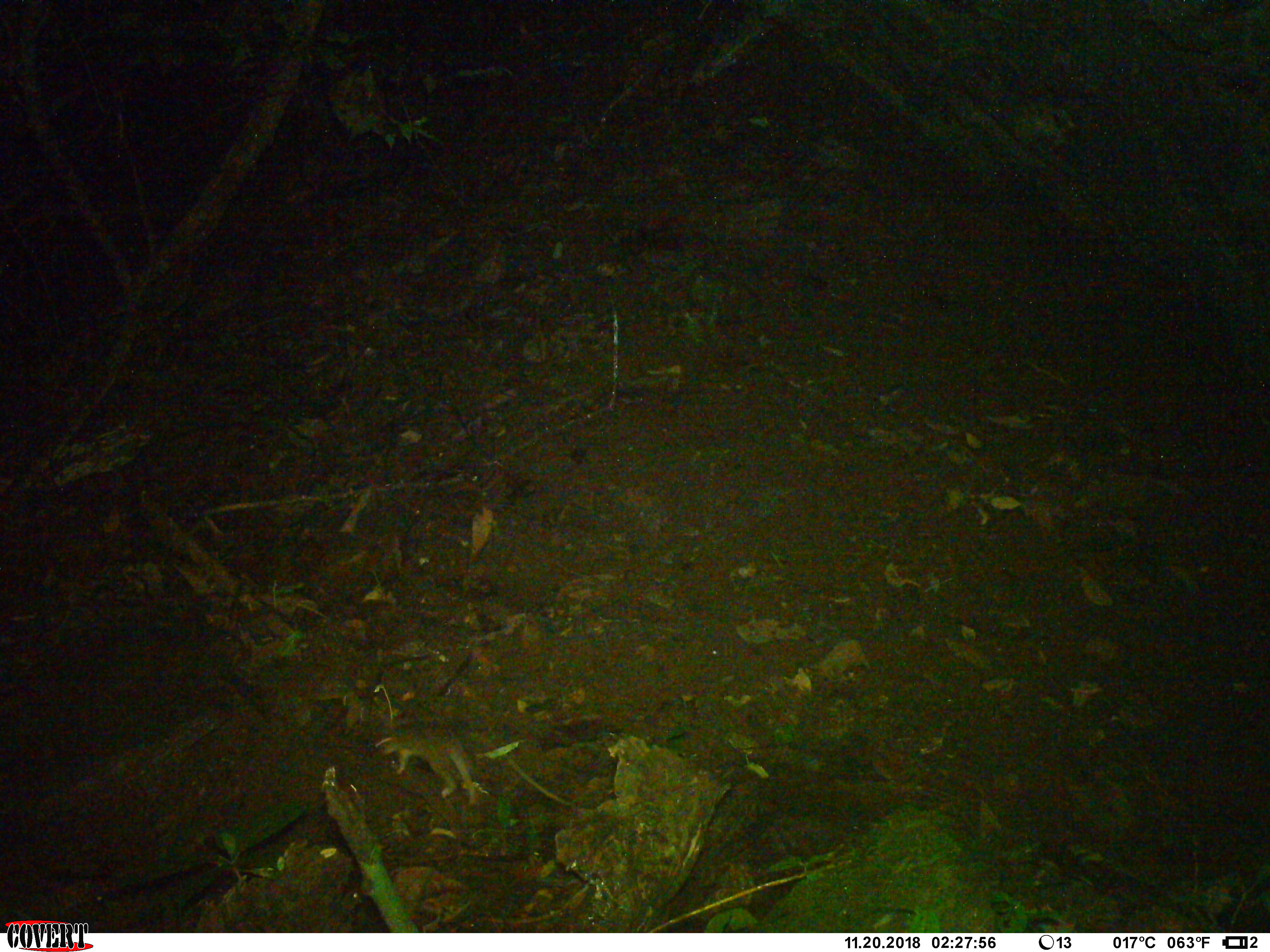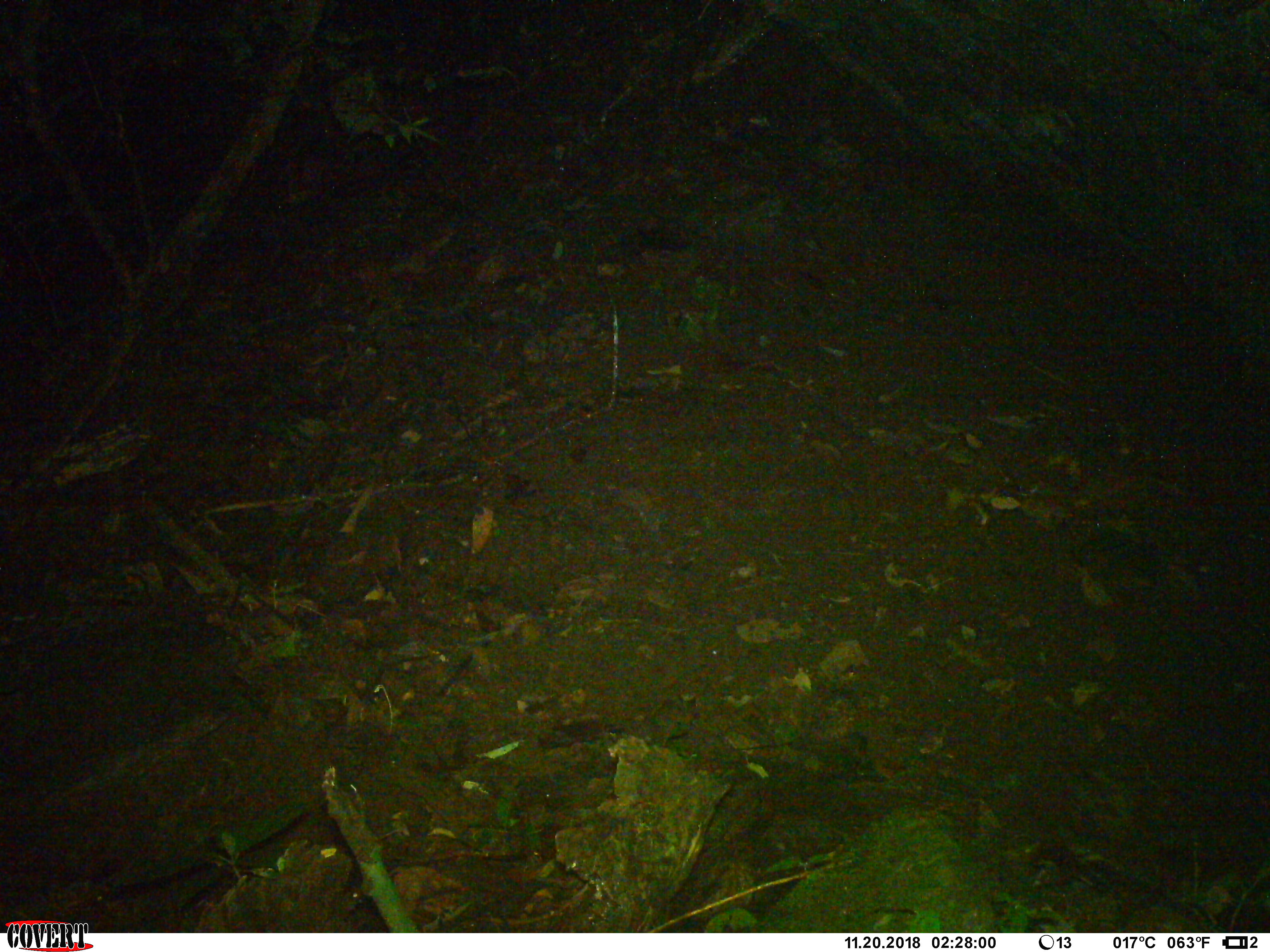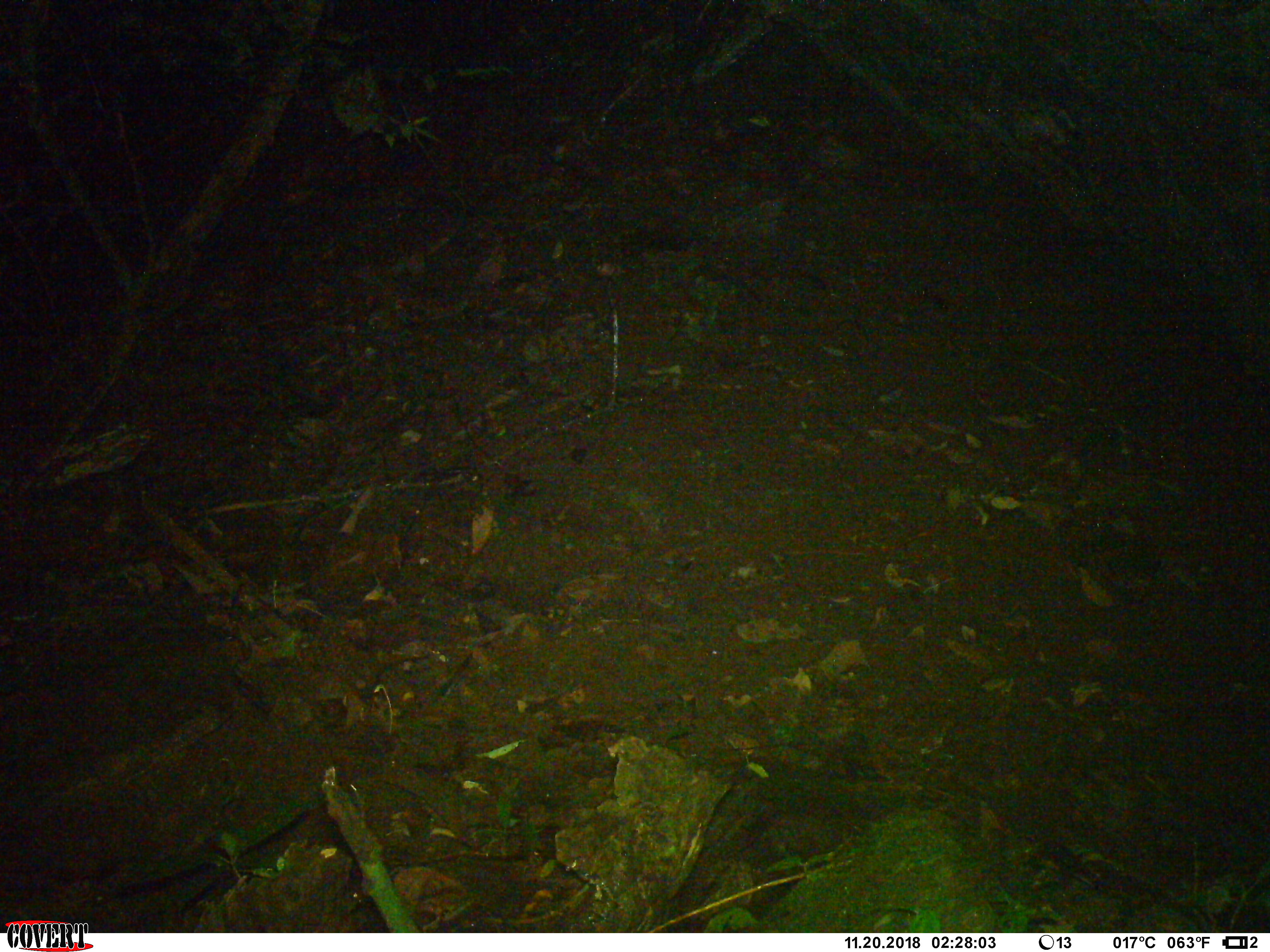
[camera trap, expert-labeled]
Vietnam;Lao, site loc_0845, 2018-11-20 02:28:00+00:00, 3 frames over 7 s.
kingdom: Animalia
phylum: Chordata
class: Mammalia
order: Rodentia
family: Muridae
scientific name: Muridae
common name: old-world mice and rats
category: unidentified murid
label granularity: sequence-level